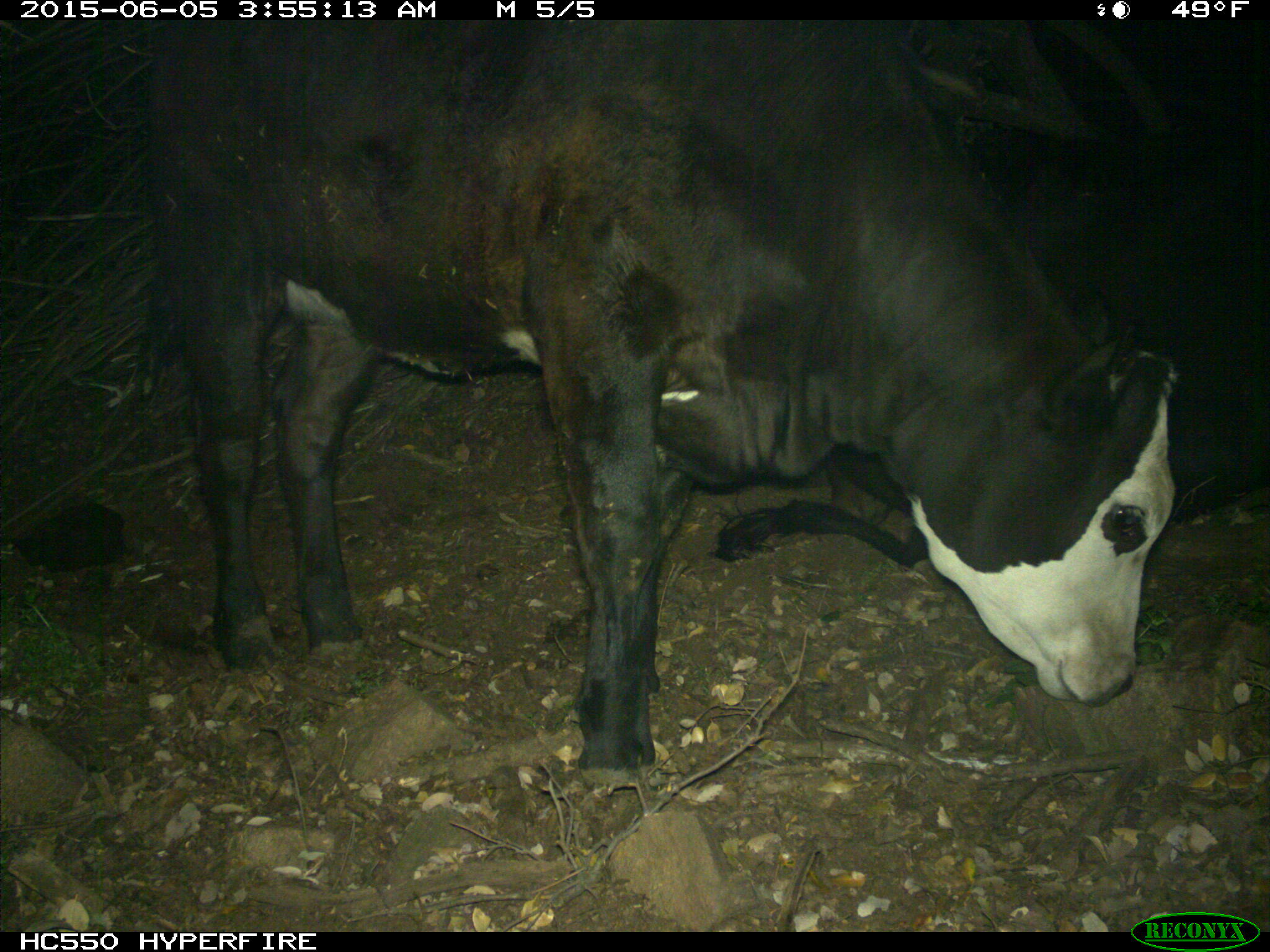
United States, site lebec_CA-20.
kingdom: Animalia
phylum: Chordata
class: Mammalia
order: Artiodactyla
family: Bovidae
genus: Bos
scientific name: Bos taurus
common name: domestic cow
Bos taurus (domestic cow).